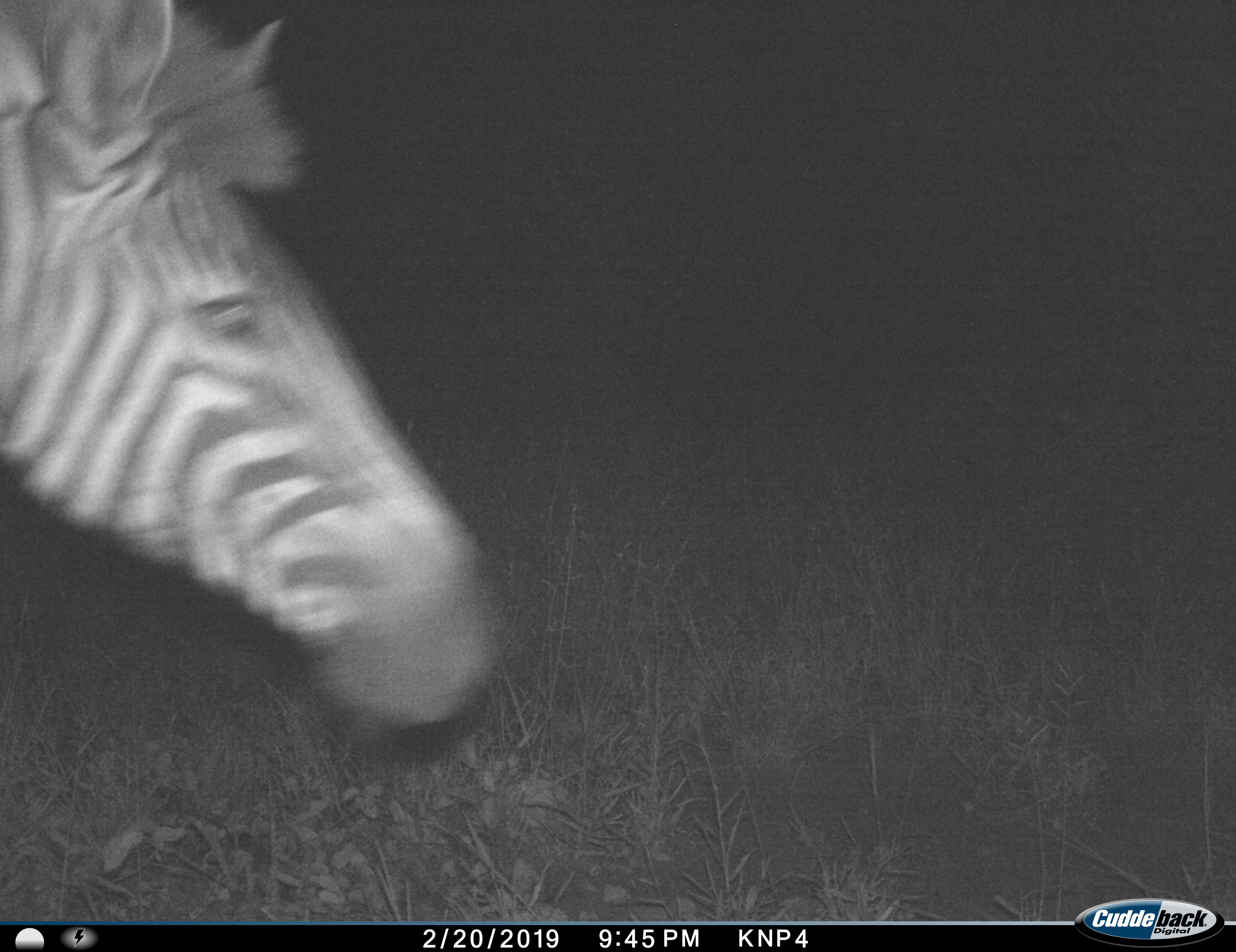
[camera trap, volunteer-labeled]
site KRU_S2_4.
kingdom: Animalia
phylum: Chordata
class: Mammalia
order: Perissodactyla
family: Equidae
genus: Equus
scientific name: Equus quagga burchellii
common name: burchell's zebra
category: zebraburchells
Zebraburchells (burchell's zebra) (Equus quagga burchellii), count 1. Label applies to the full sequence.